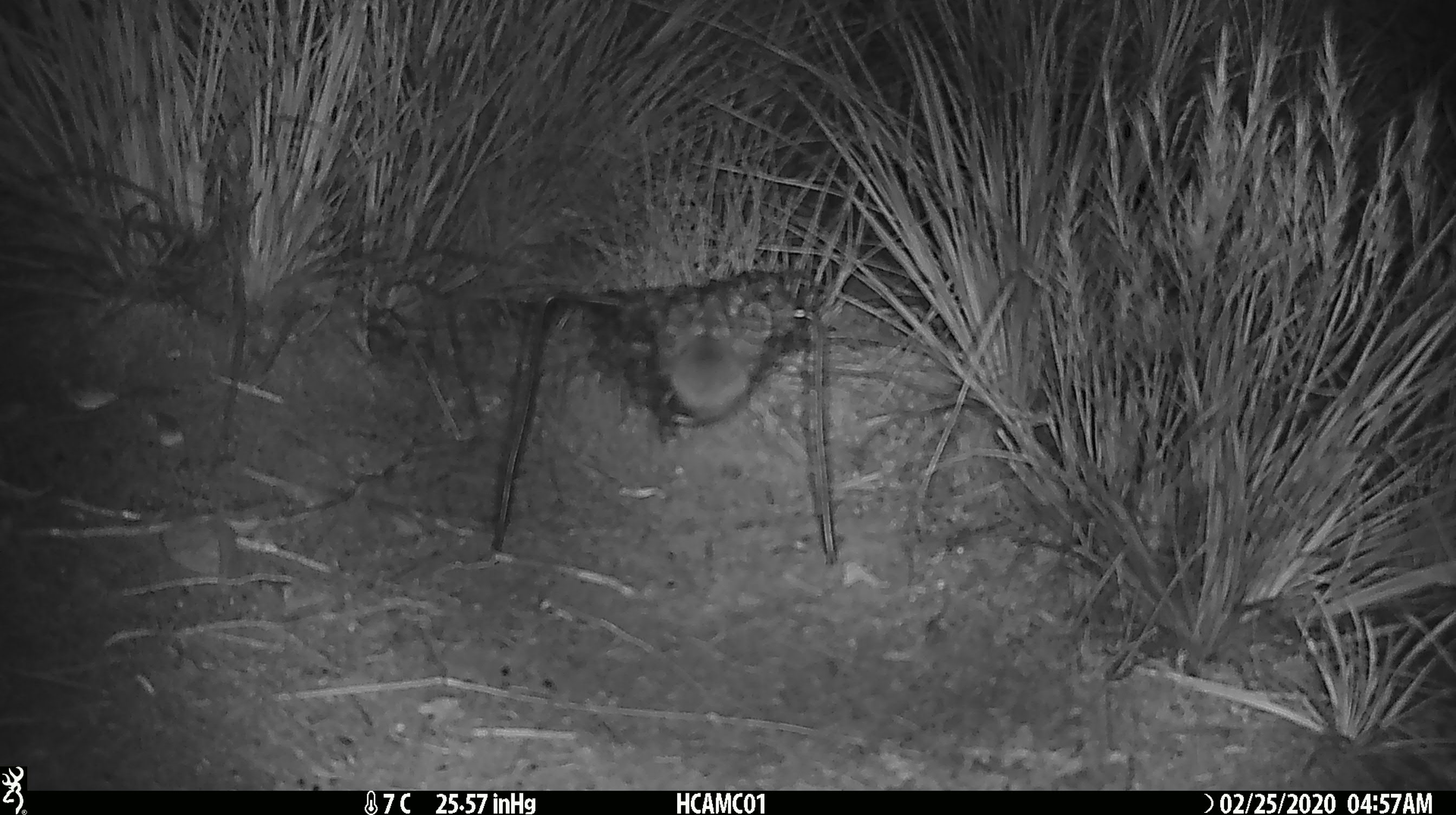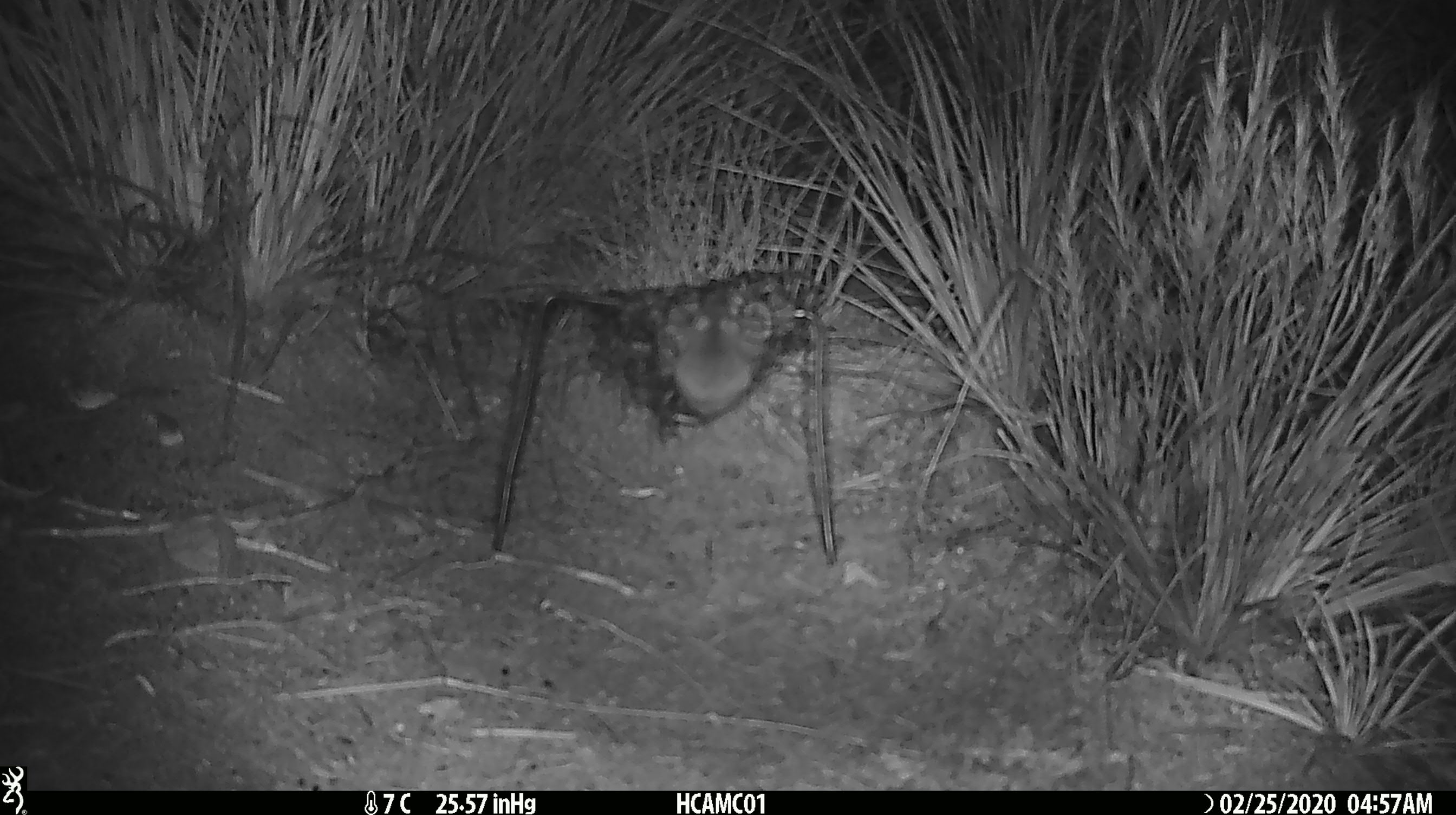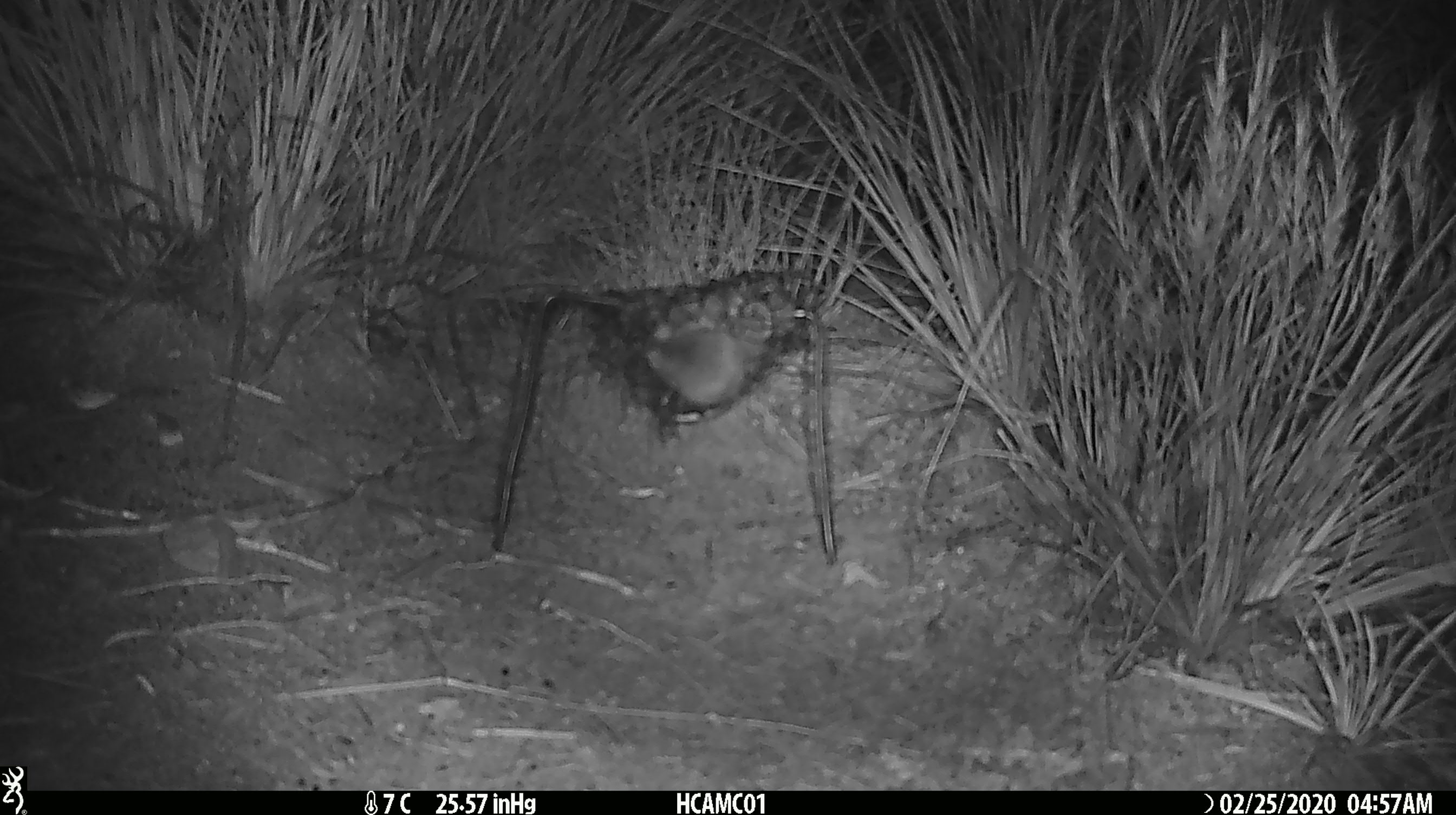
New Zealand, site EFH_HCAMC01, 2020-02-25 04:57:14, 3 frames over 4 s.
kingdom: Animalia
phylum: Chordata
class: Mammalia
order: Rodentia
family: Muridae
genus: Mus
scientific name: Mus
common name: mouse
Mouse (Mus).